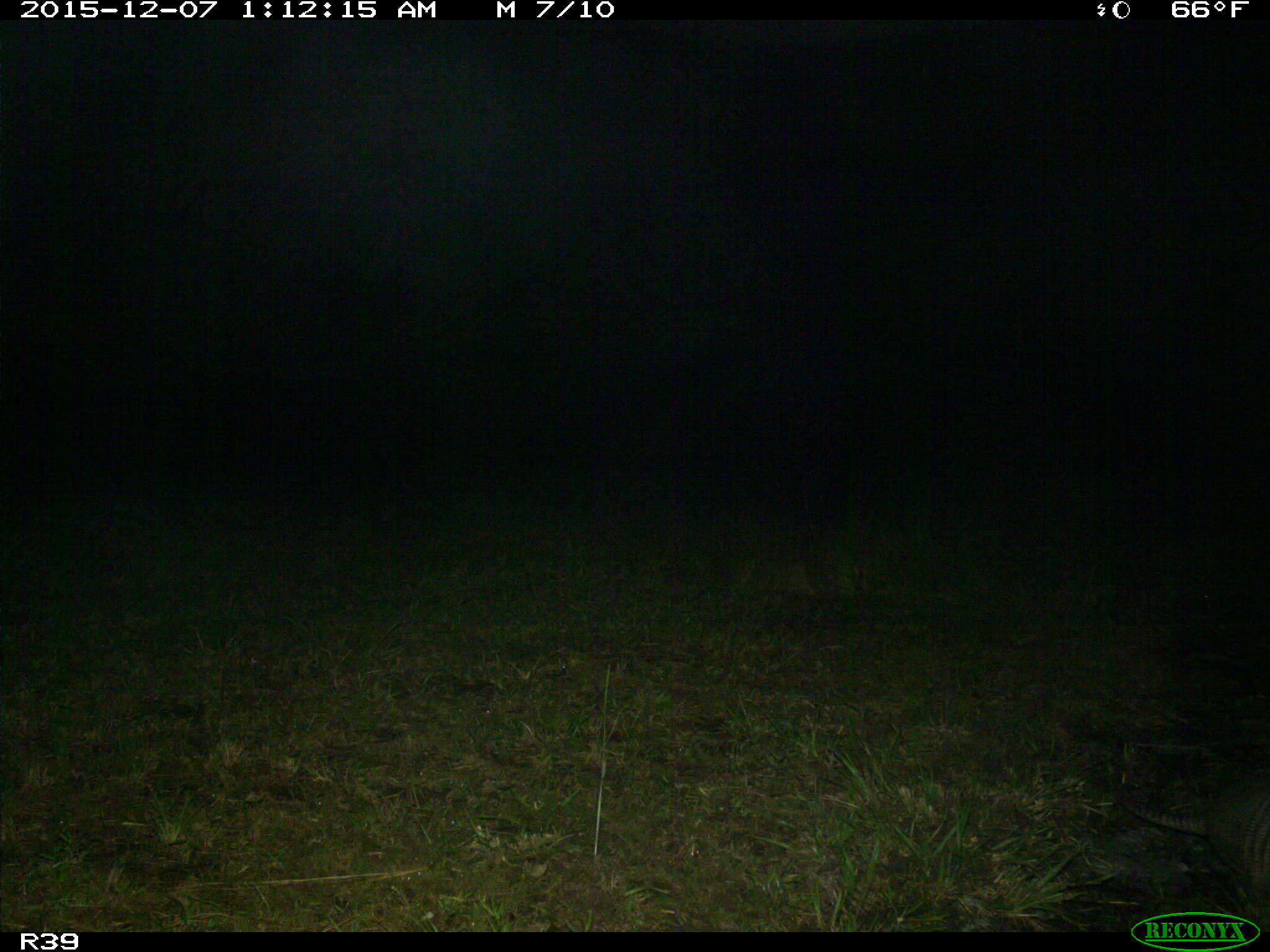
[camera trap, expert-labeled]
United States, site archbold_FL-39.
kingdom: Animalia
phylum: Chordata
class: Mammalia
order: Cingulata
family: Dasypodidae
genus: Dasypus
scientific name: Dasypus novemcinctus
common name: nine-banded armadillo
Dasypus novemcinctus (nine-banded armadillo).